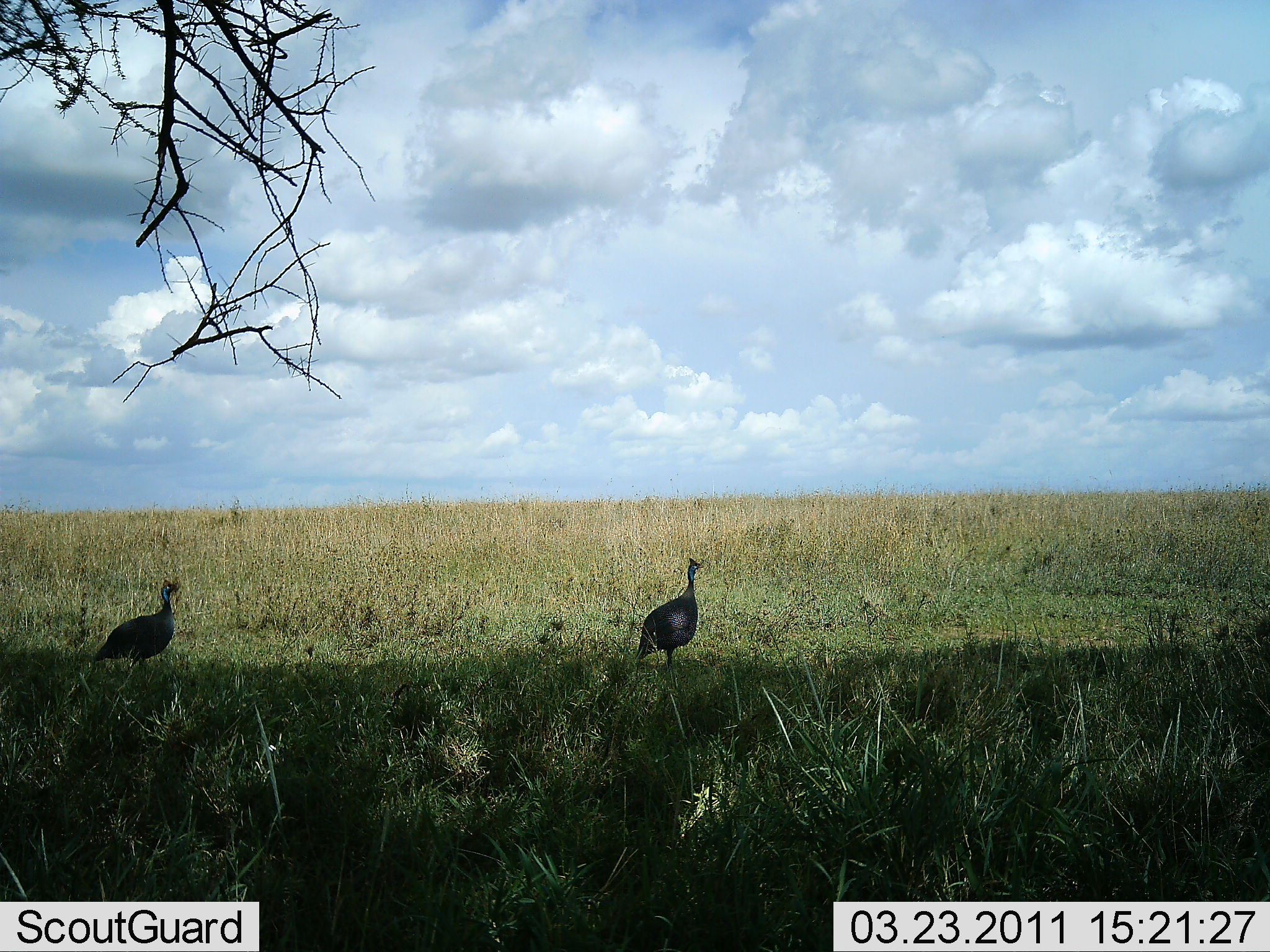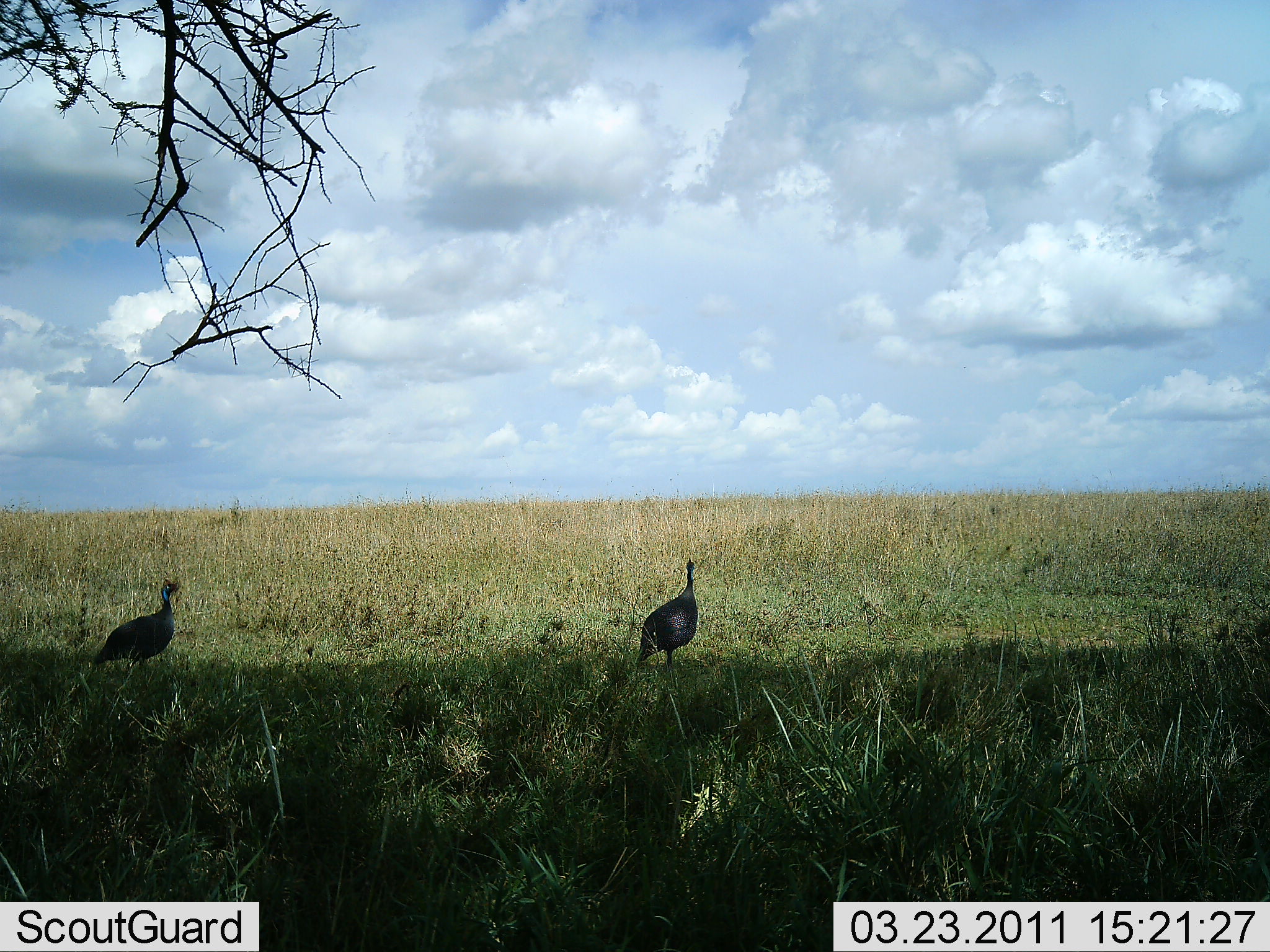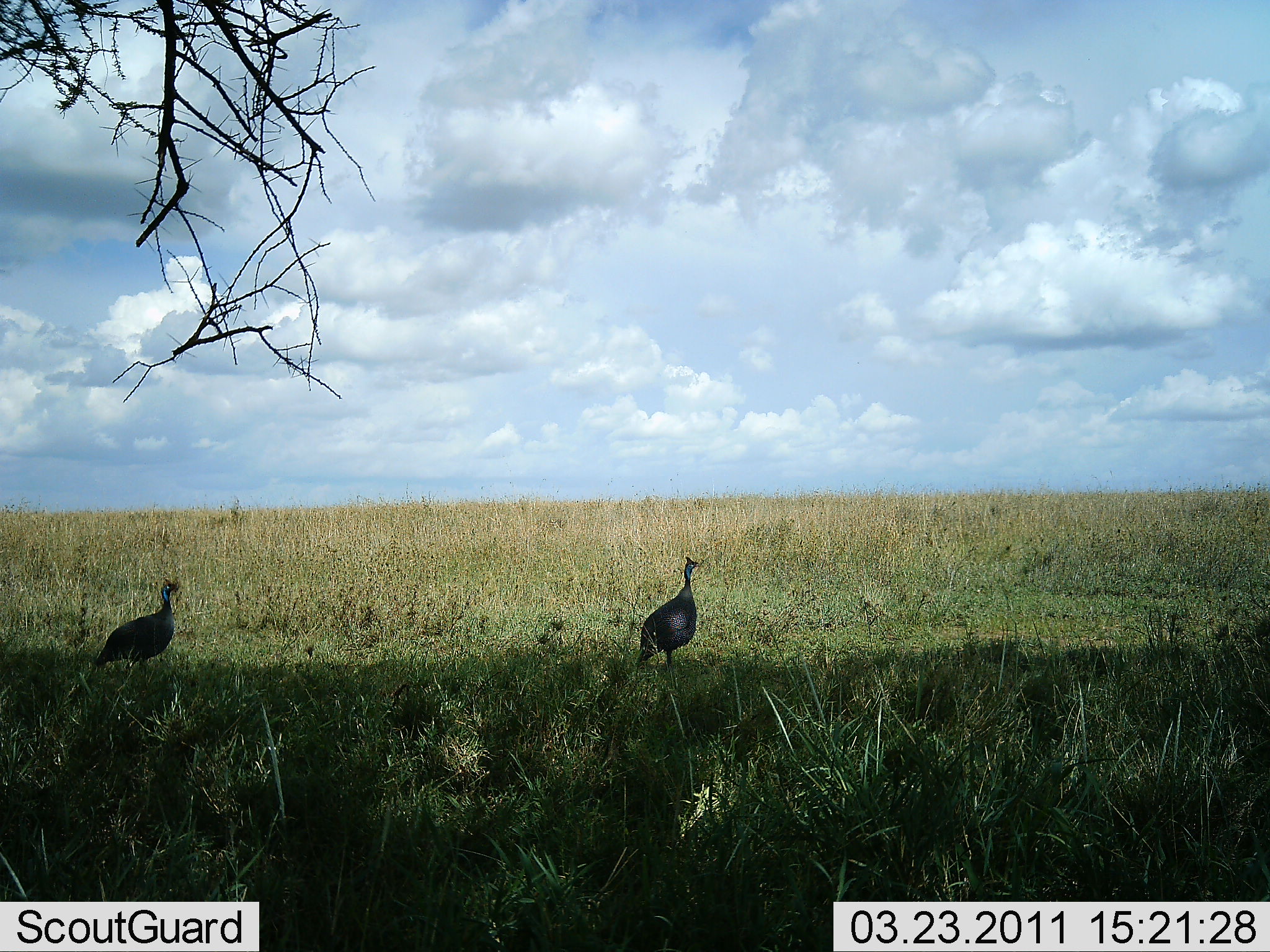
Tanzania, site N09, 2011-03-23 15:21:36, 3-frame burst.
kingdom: Animalia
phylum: Chordata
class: Aves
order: Galliformes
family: Numididae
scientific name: Numididae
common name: guinea fowl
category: guineafowl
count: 2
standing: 86%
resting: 0%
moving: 14%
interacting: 0%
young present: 0%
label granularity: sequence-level